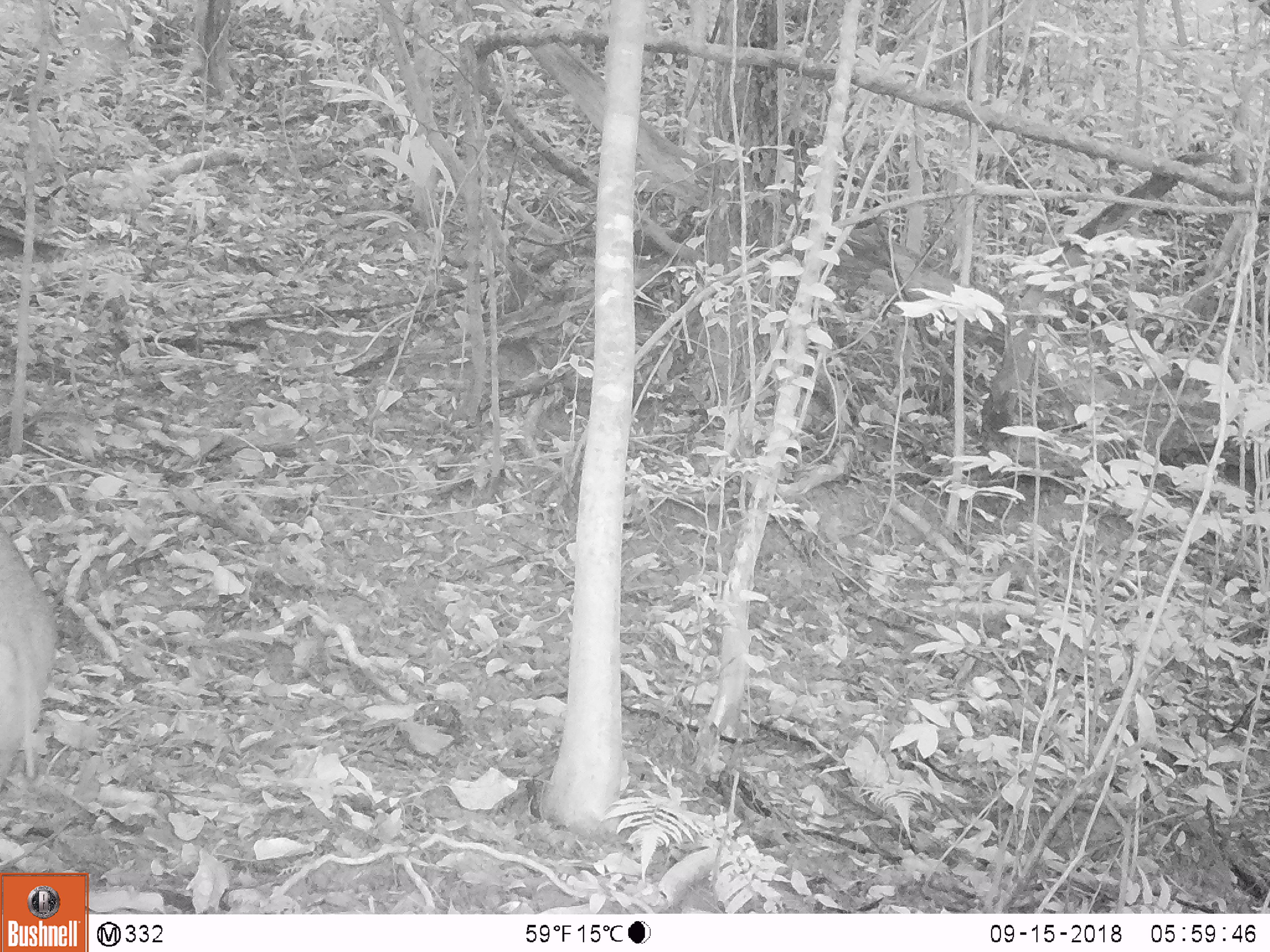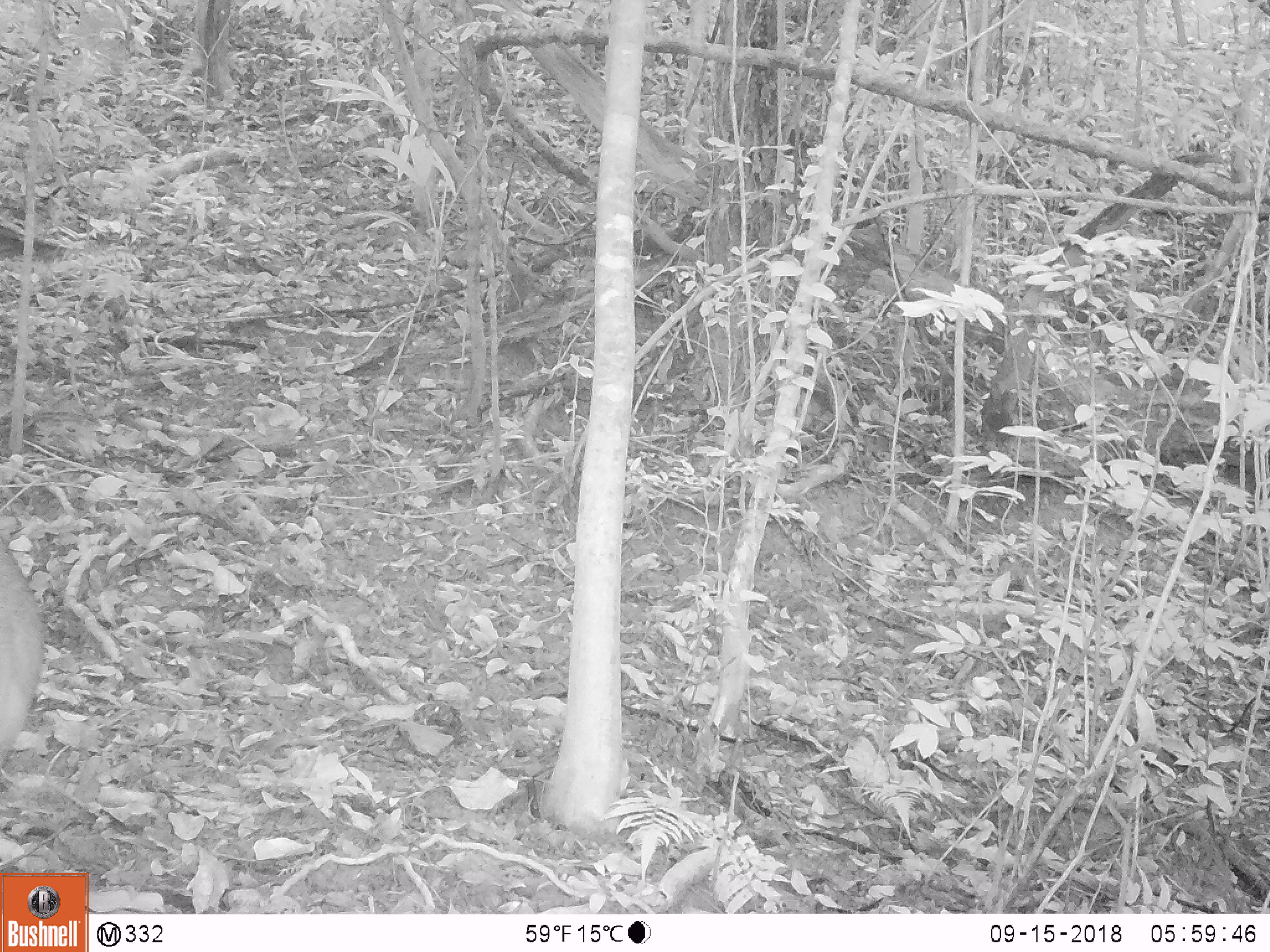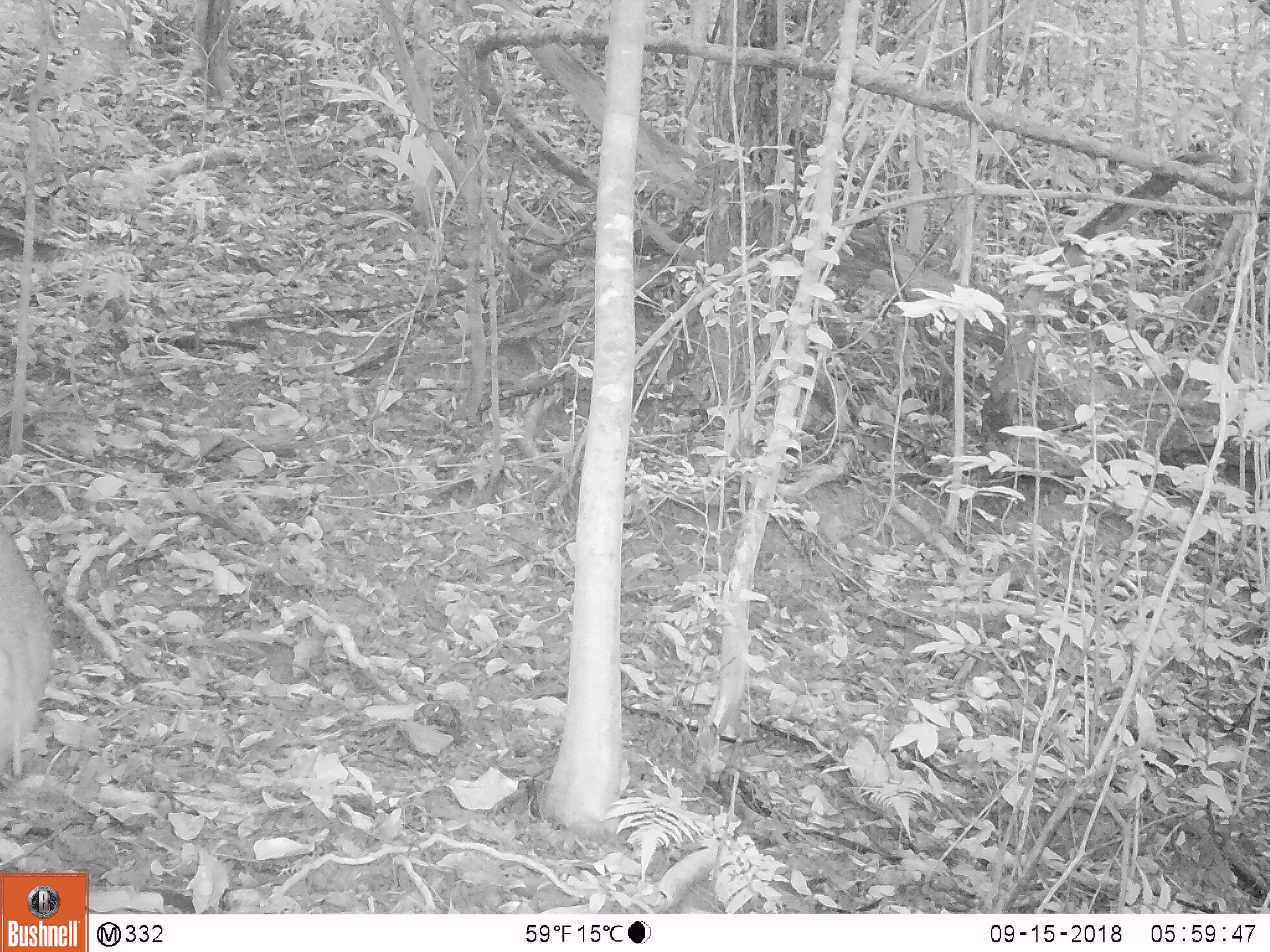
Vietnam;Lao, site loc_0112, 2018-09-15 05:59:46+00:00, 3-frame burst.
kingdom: Animalia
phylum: Chordata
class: Mammalia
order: Artiodactyla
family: Suidae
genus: Sus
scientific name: Sus scrofa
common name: eurasian wild pig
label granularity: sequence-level